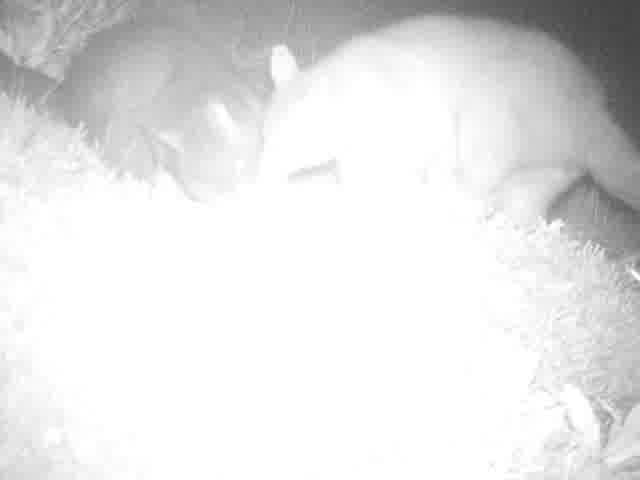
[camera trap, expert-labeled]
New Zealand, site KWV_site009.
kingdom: Animalia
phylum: Chordata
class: Mammalia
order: Diprotodontia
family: Phalangeridae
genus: Trichosurus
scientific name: Trichosurus vulpecula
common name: common brushtail possum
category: possum